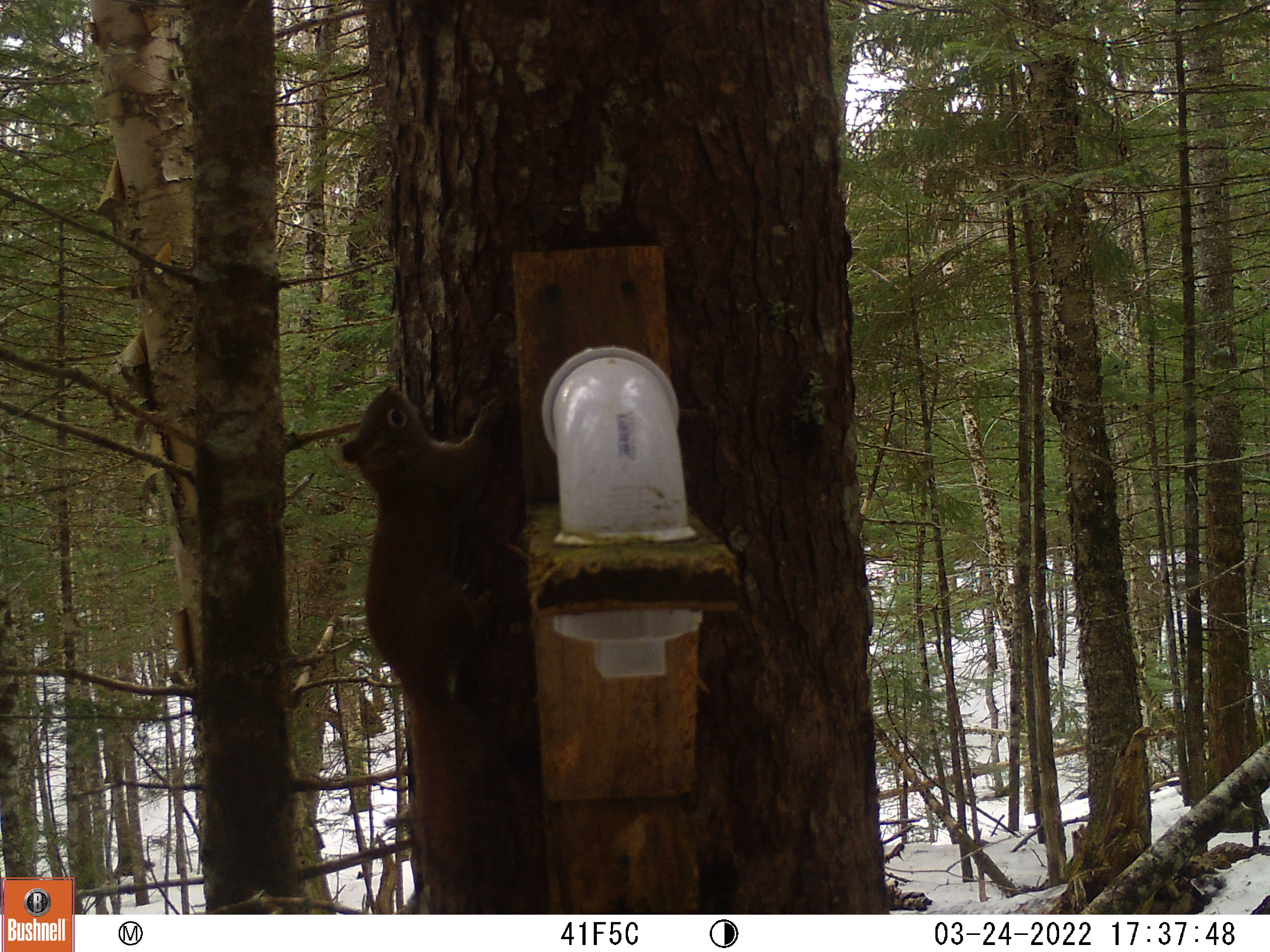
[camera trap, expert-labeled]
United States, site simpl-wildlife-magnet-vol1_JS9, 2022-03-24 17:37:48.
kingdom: Animalia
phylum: Chordata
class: Mammalia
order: Rodentia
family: Sciuridae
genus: Tamiasciurus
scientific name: Tamiasciurus hudsonicus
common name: red squirrel